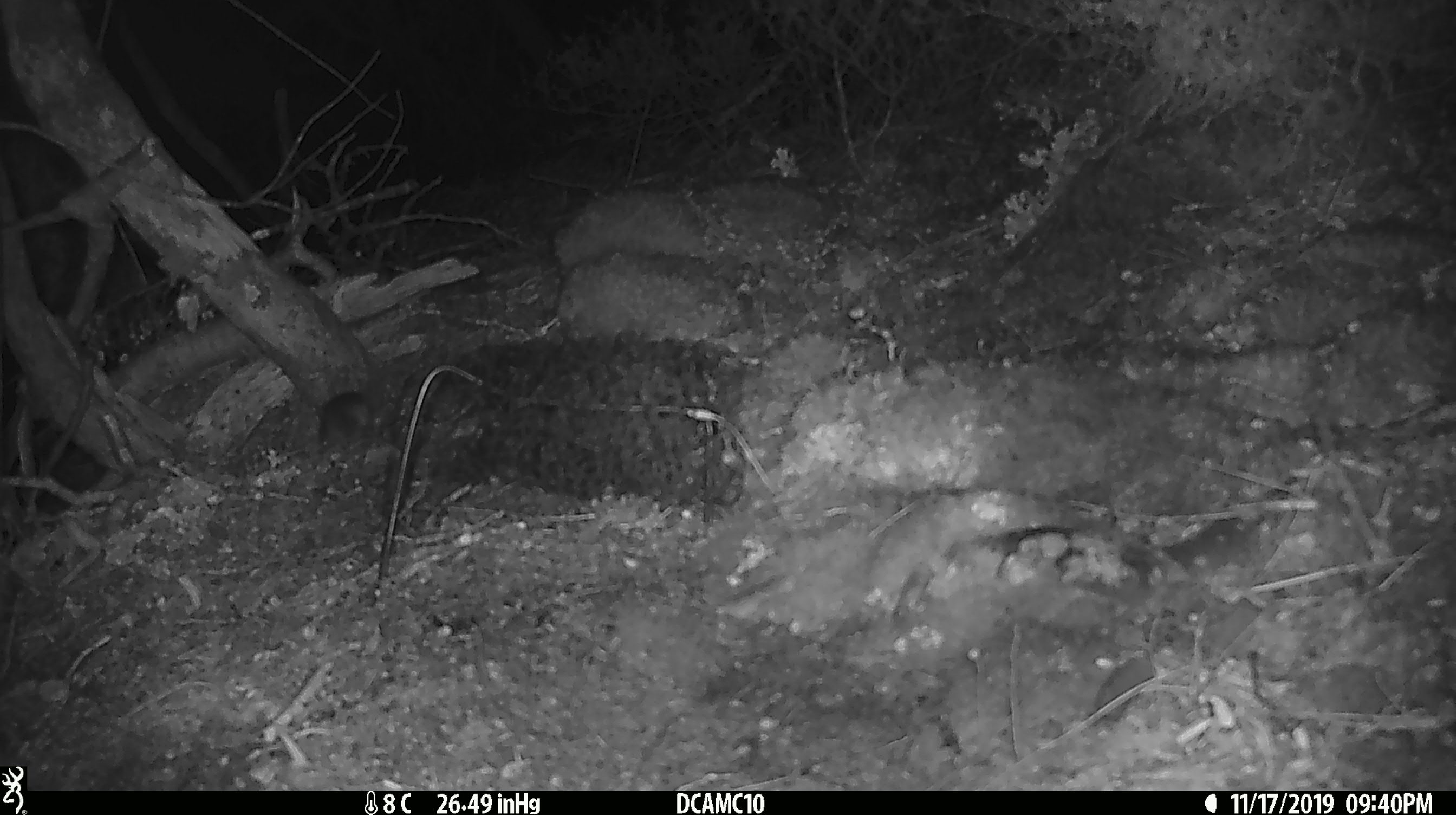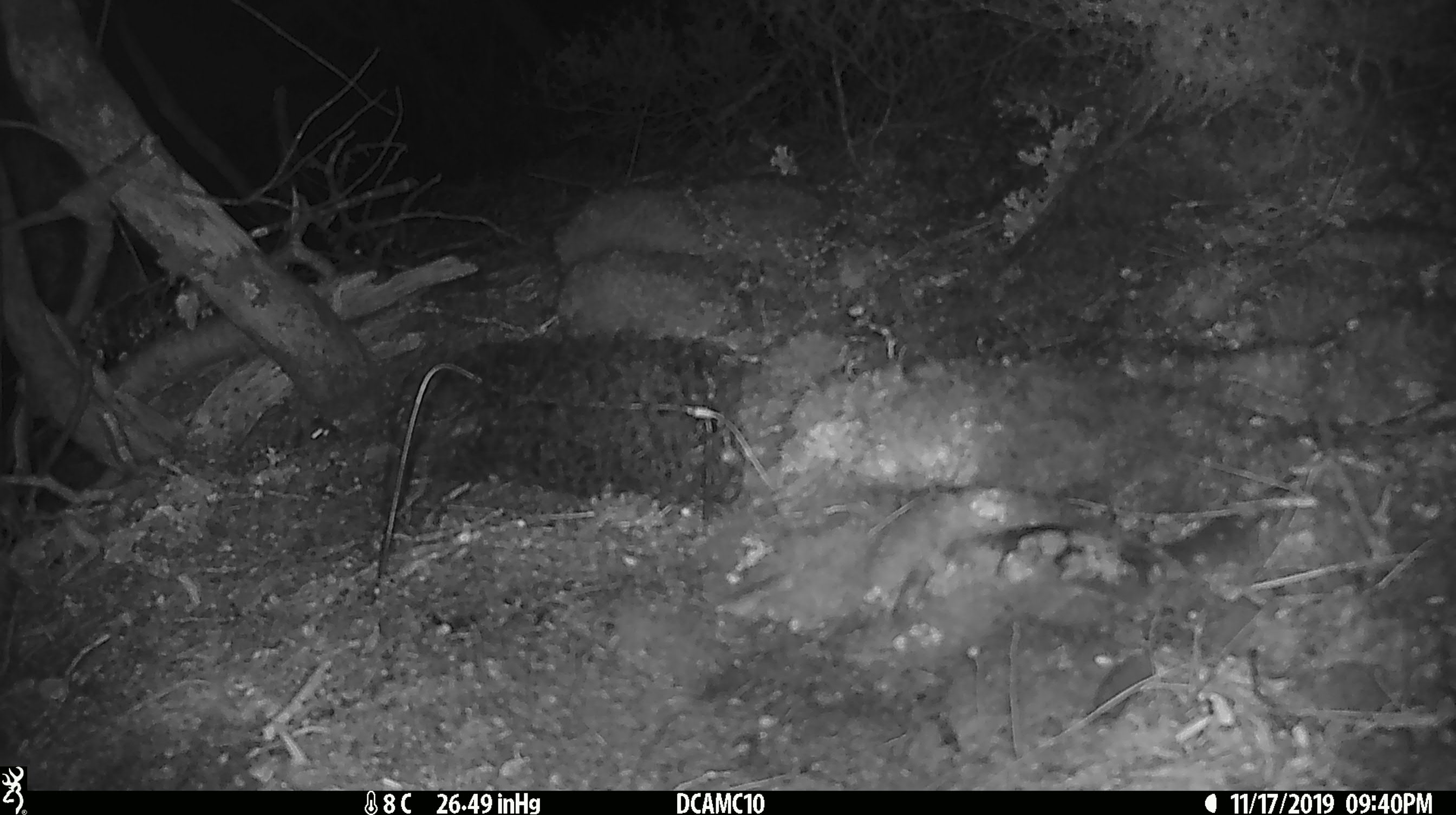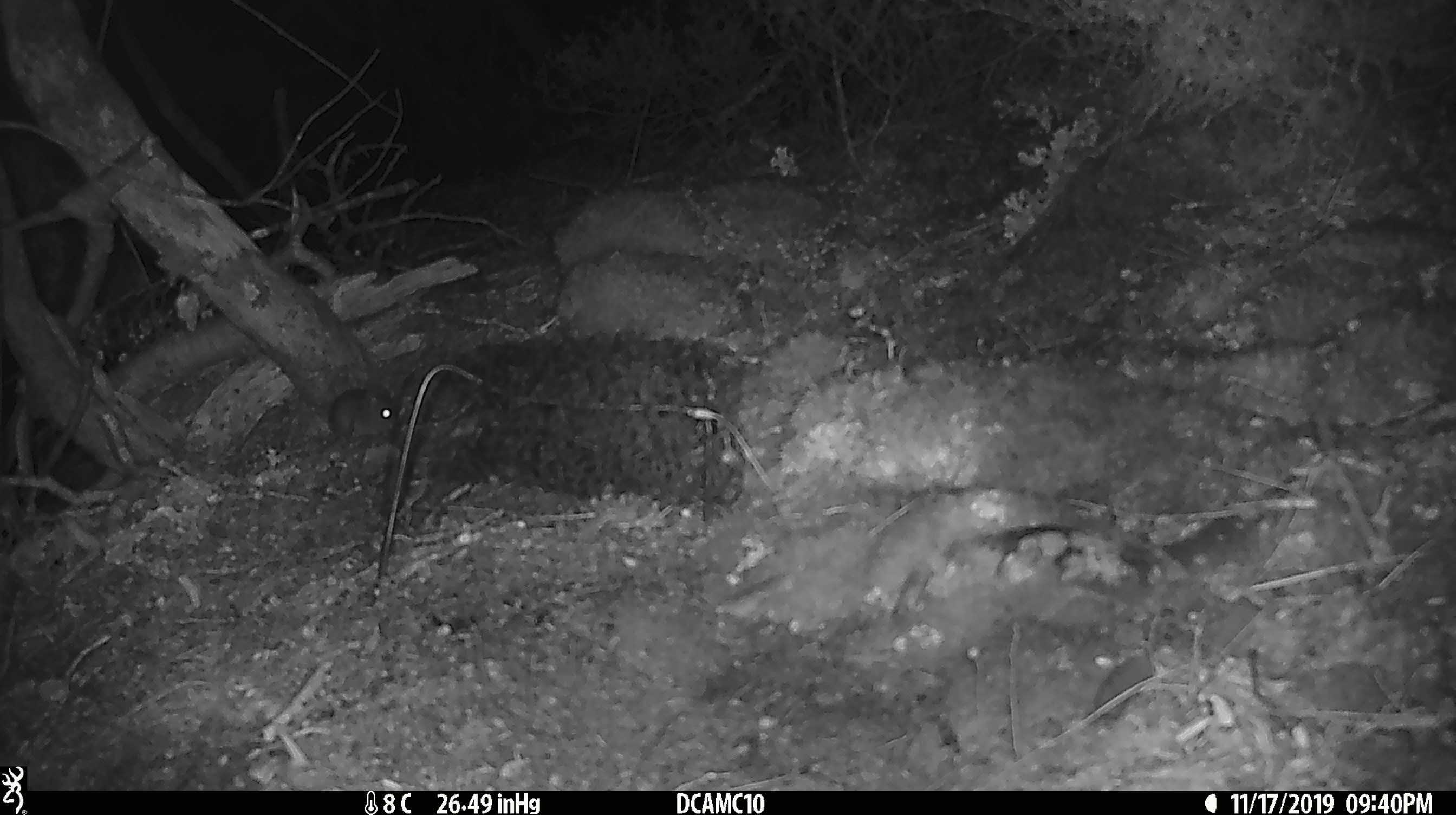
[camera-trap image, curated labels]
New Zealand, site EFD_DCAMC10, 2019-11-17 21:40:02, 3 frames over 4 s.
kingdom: Animalia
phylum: Chordata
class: Mammalia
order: Rodentia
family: Muridae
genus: Mus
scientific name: Mus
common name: mouse